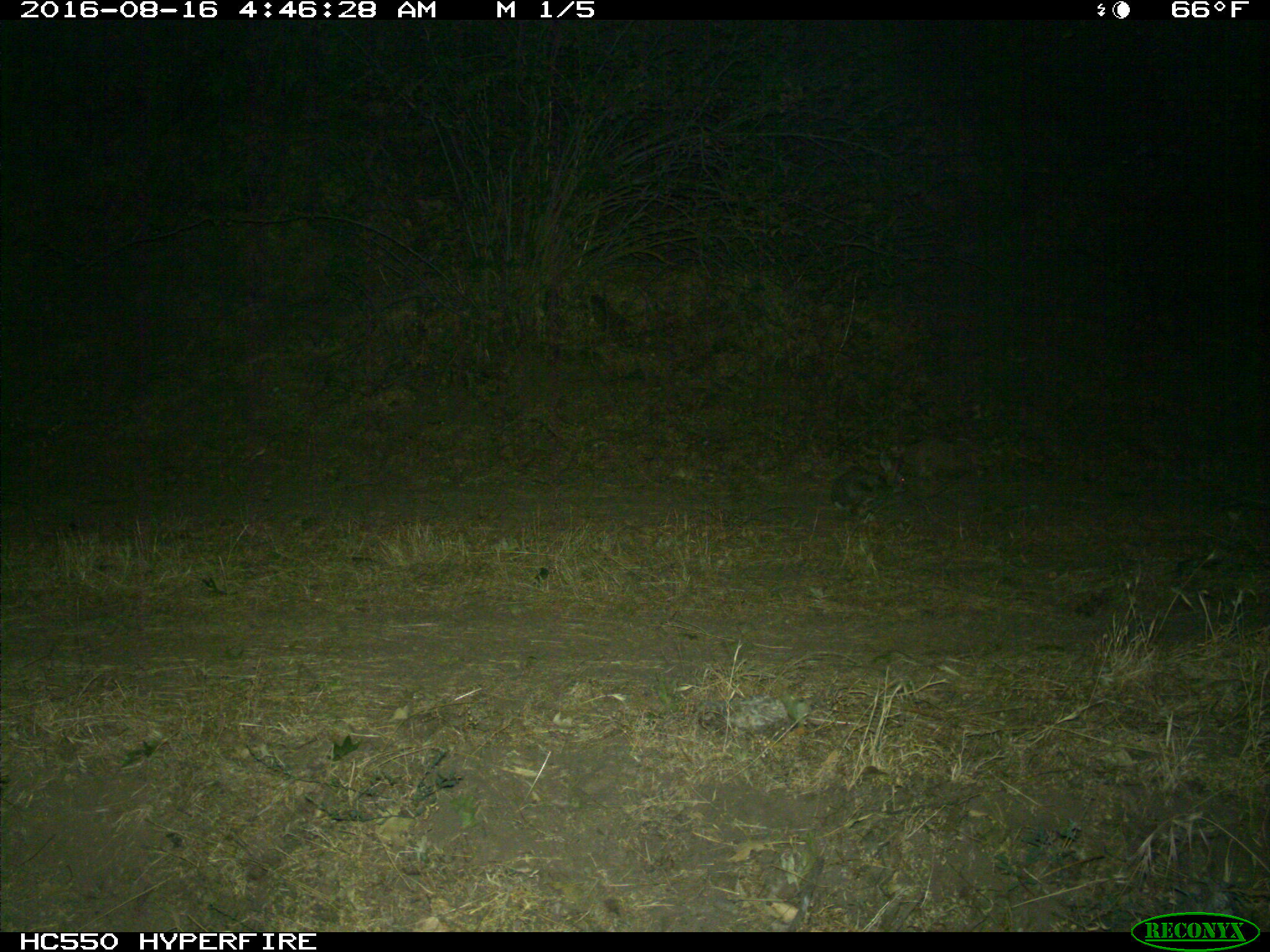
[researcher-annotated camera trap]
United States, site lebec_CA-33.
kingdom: Animalia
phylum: Chordata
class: Mammalia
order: Lagomorpha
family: Leporidae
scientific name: Leporidae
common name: rabbits and hares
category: unidentified rabbit